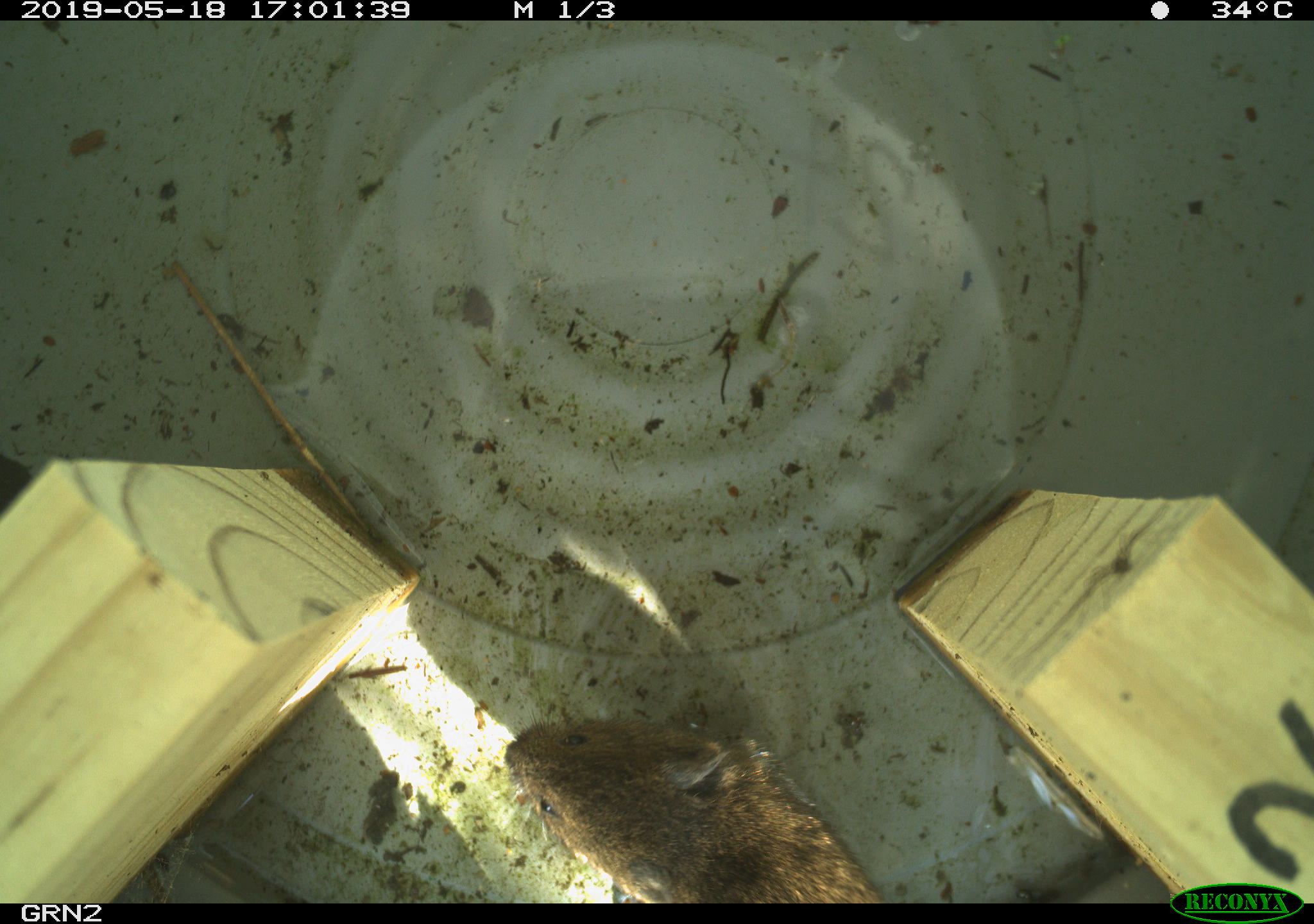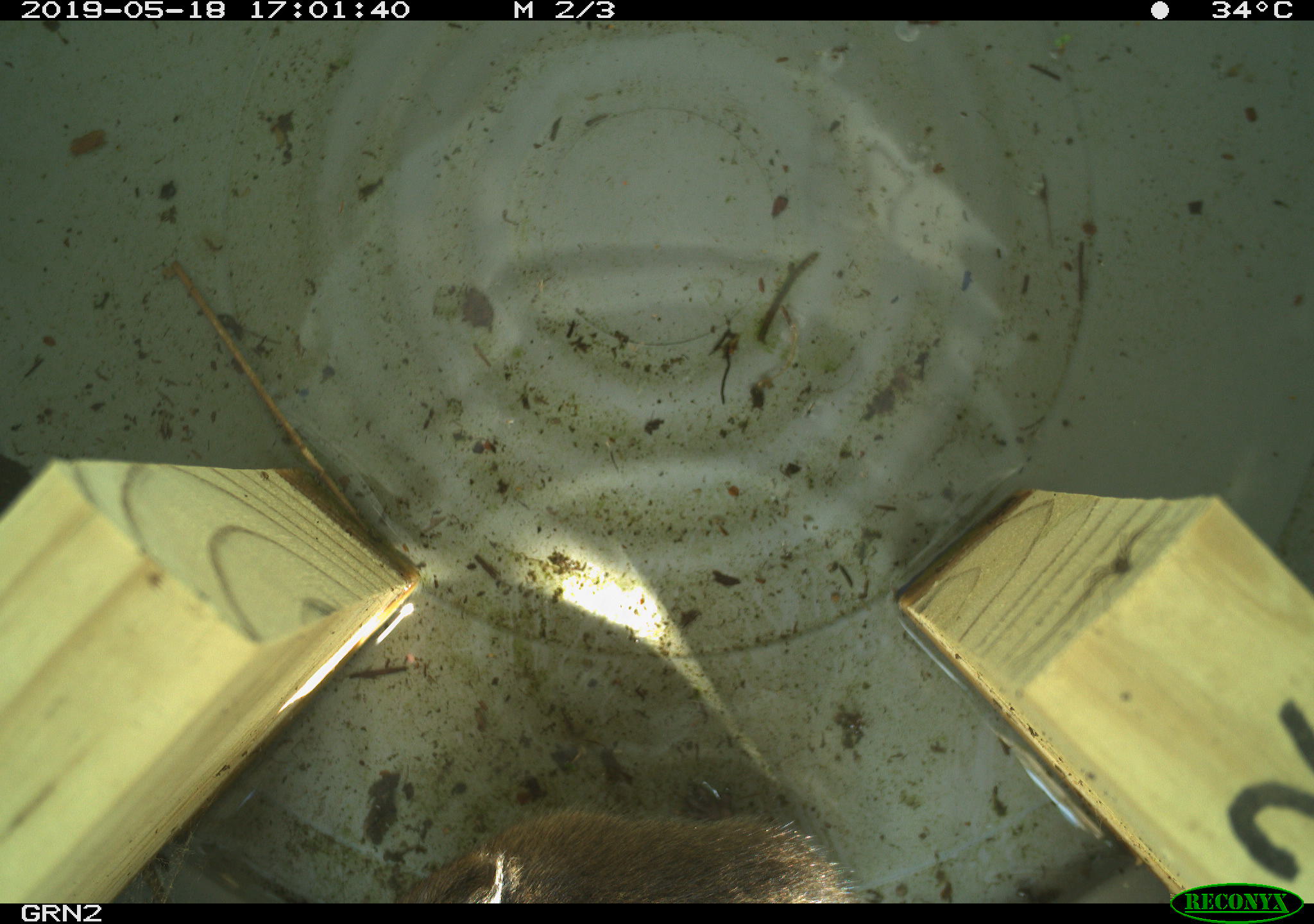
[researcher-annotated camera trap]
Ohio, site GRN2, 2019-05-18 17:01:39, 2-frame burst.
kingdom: Animalia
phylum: Chordata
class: Mammalia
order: Rodentia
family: Cricetidae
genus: Microtus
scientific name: Microtus pennsylvanicus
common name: meadow vole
Meadow vole (Microtus pennsylvanicus).